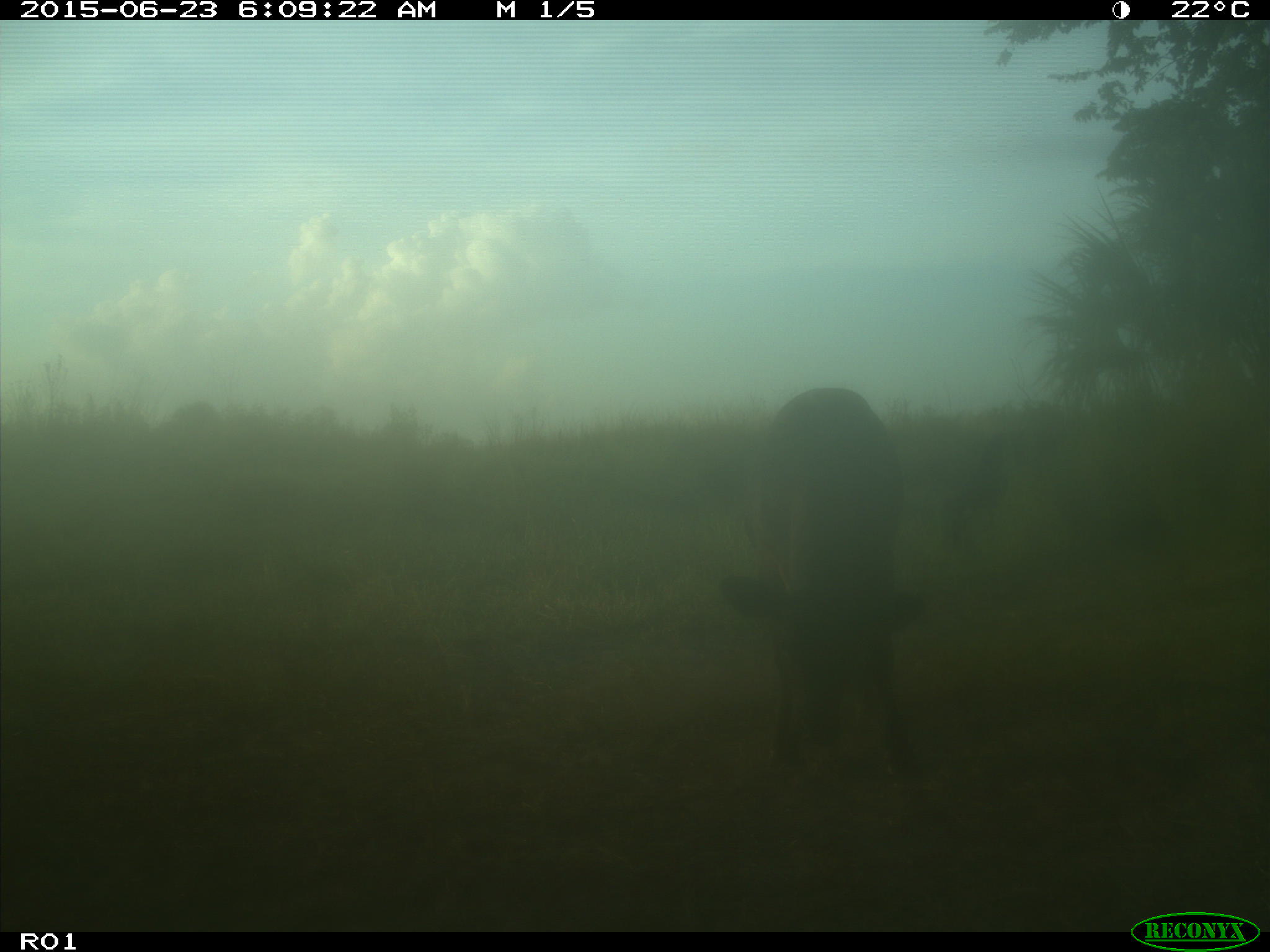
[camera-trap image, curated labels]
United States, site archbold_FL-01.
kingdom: Animalia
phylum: Chordata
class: Mammalia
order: Artiodactyla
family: Bovidae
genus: Bos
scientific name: Bos taurus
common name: domestic cow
Bos taurus (domestic cow).